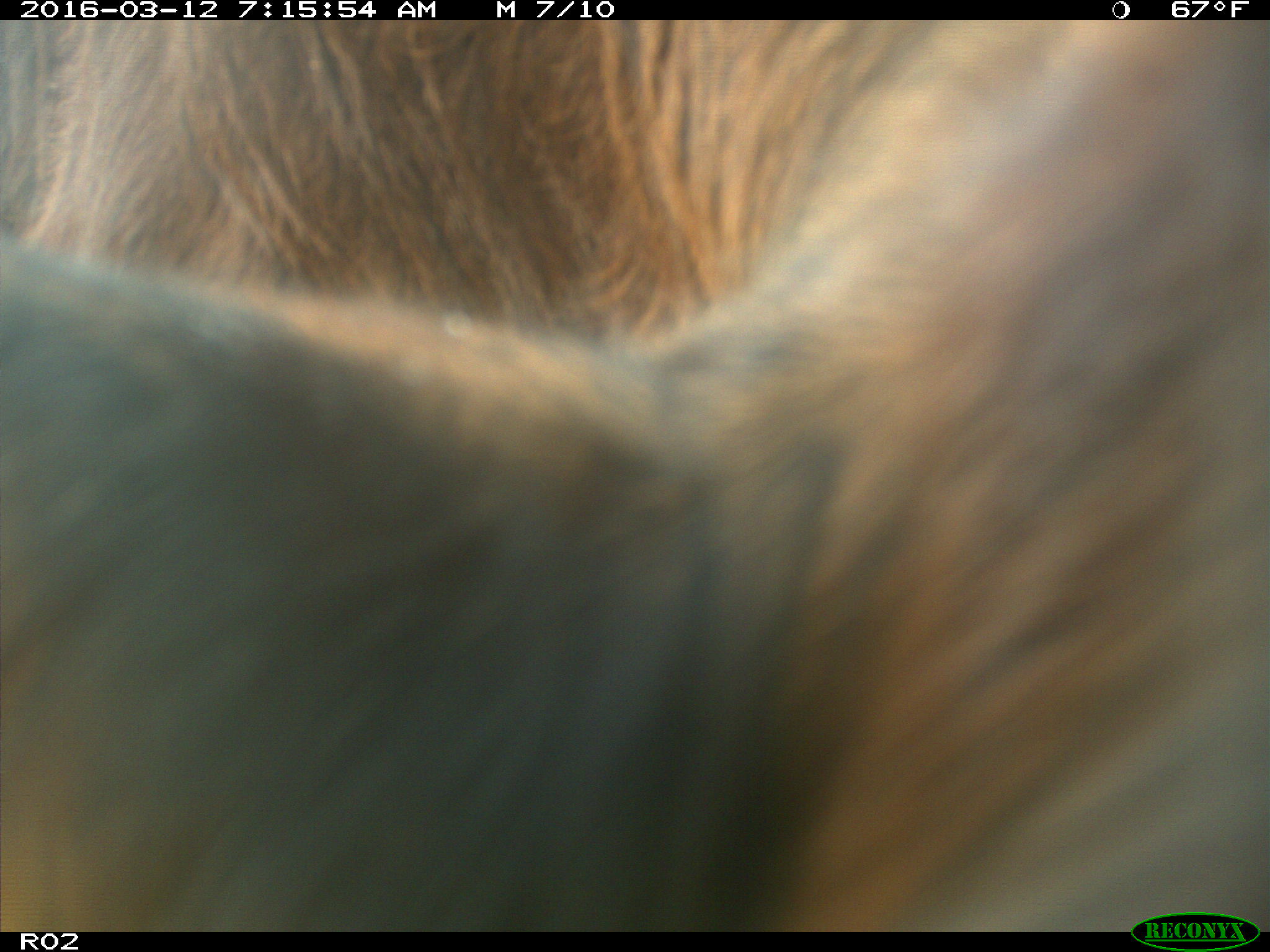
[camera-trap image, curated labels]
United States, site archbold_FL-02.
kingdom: Animalia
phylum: Chordata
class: Mammalia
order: Artiodactyla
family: Bovidae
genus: Bos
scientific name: Bos taurus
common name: domestic cow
Bos taurus (domestic cow).